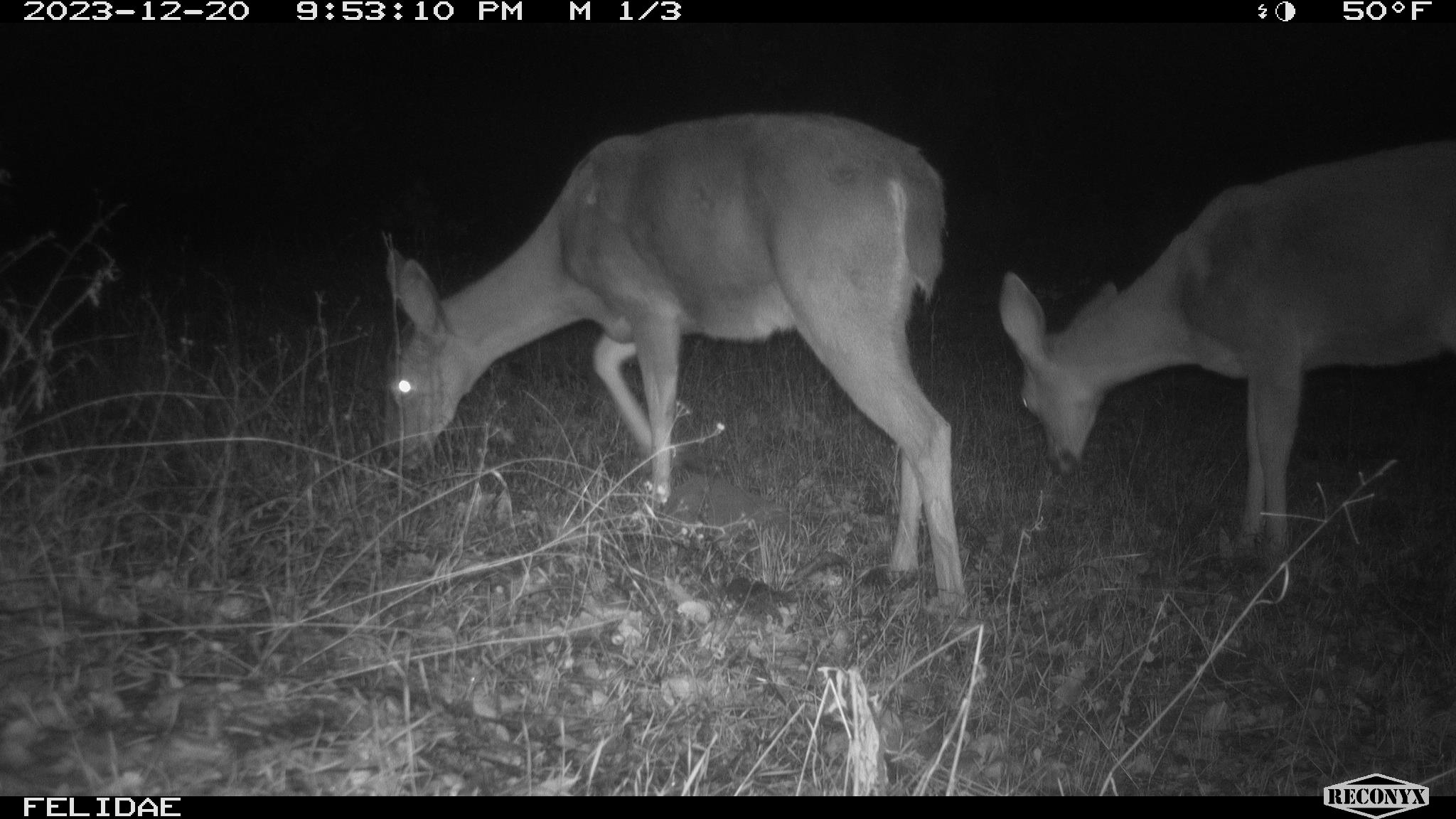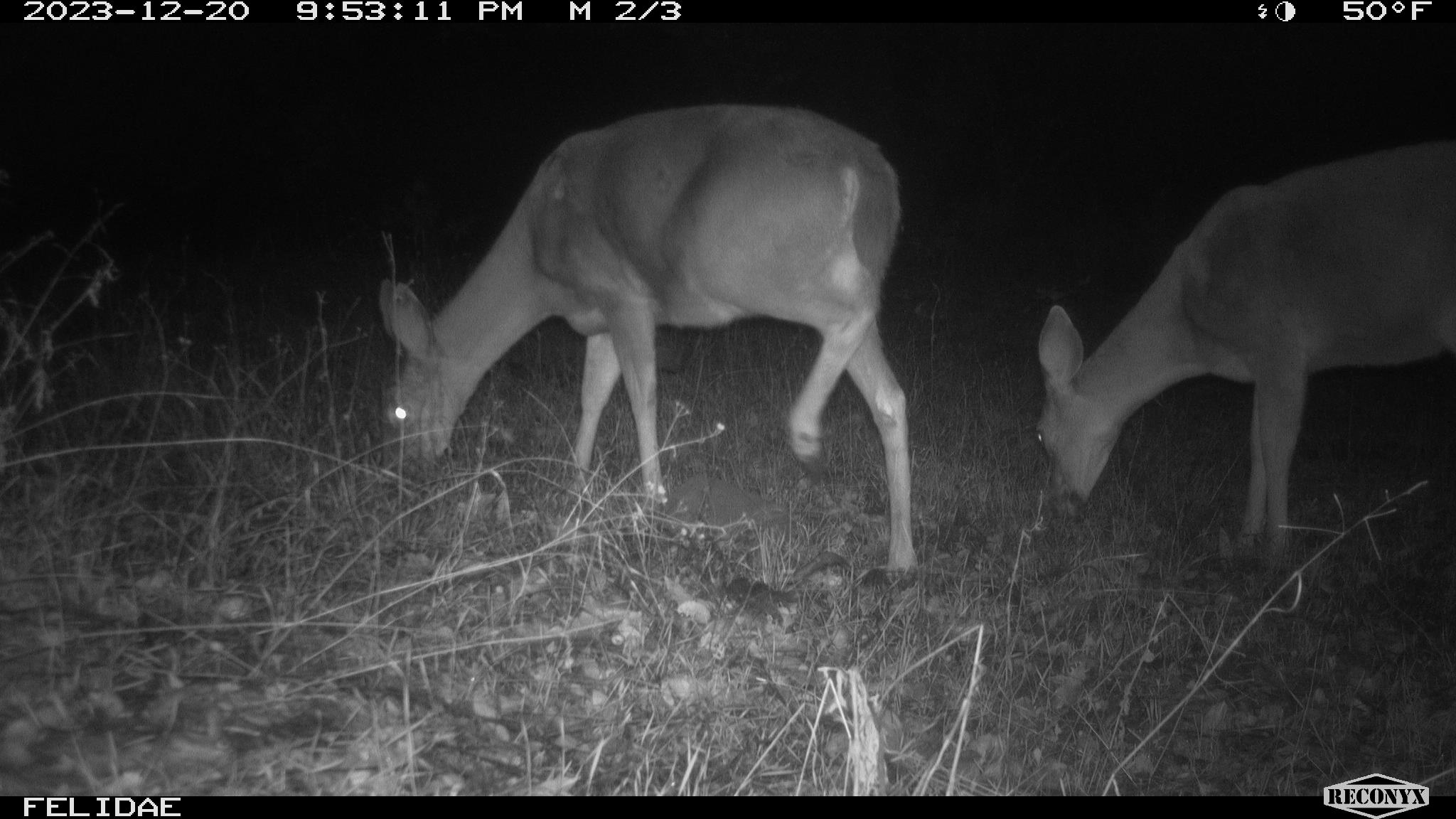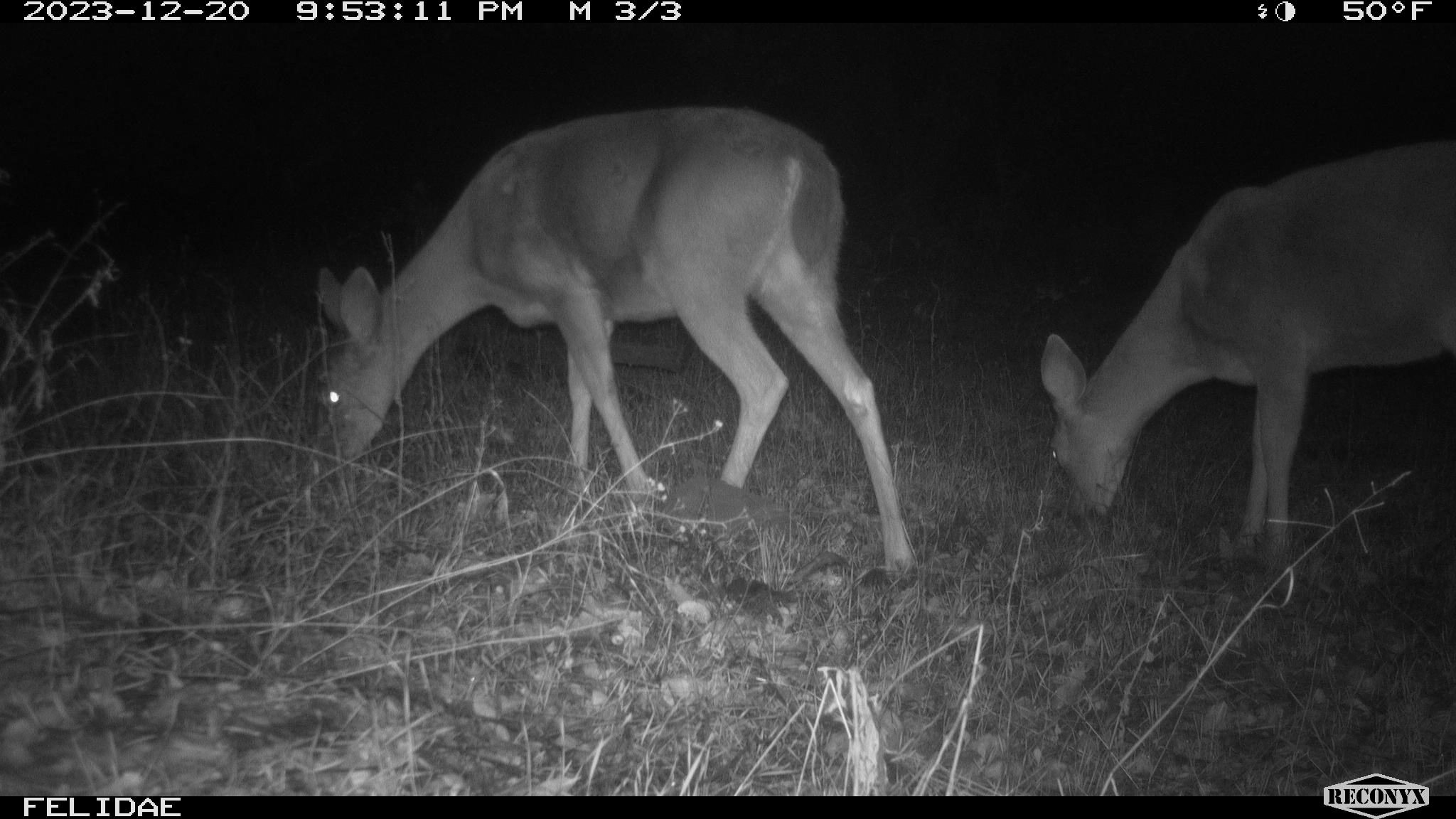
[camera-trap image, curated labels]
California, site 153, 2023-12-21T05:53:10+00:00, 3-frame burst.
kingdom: Animalia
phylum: Chordata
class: Mammalia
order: Artiodactyla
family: Cervidae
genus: Odocoileus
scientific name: Odocoileus hemionus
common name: mule deer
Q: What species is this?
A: Mule deer (Odocoileus hemionus).